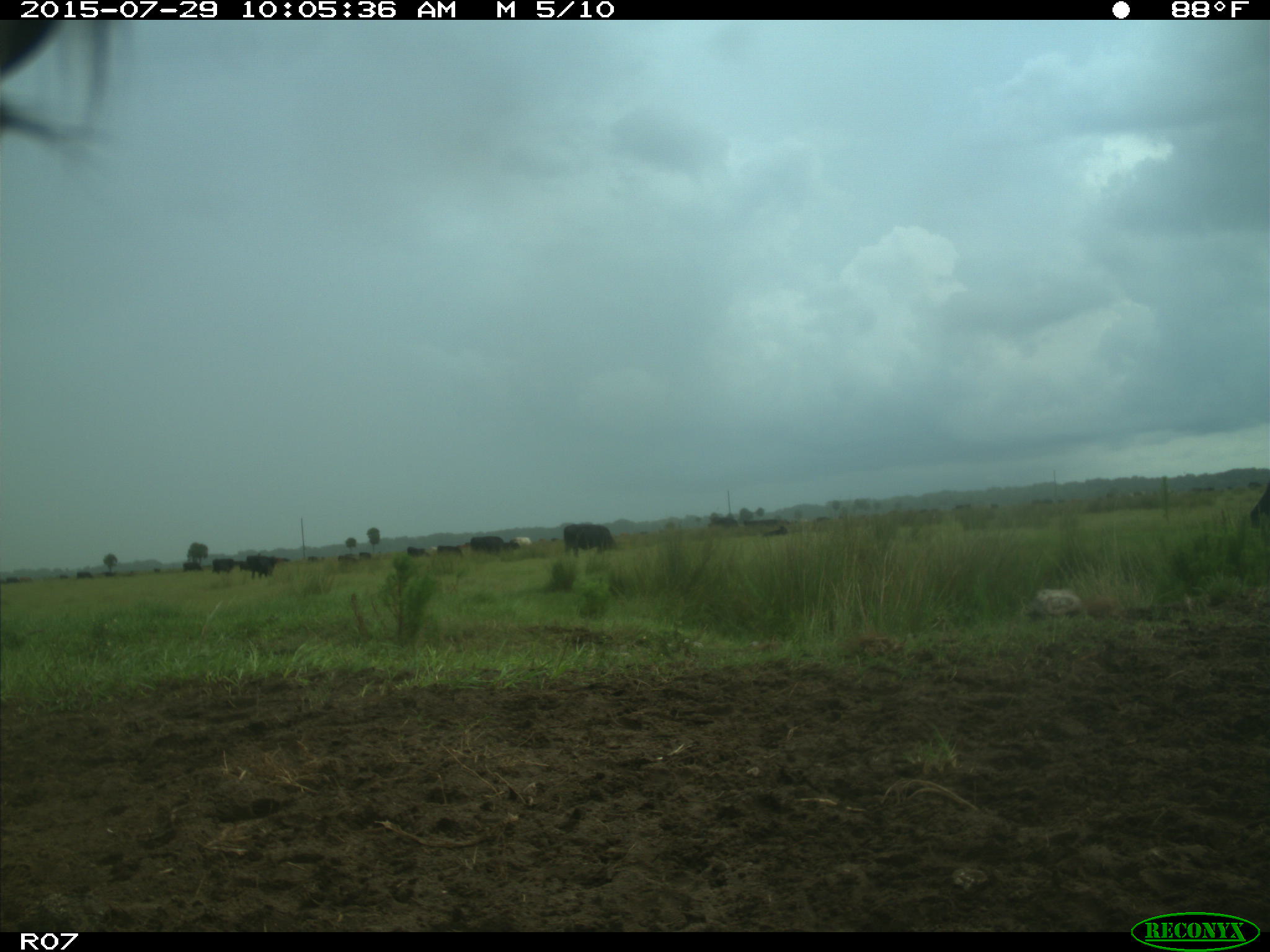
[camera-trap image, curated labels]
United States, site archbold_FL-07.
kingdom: Animalia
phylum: Chordata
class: Mammalia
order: Artiodactyla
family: Bovidae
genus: Bos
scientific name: Bos taurus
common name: domestic cow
Bos taurus (domestic cow).